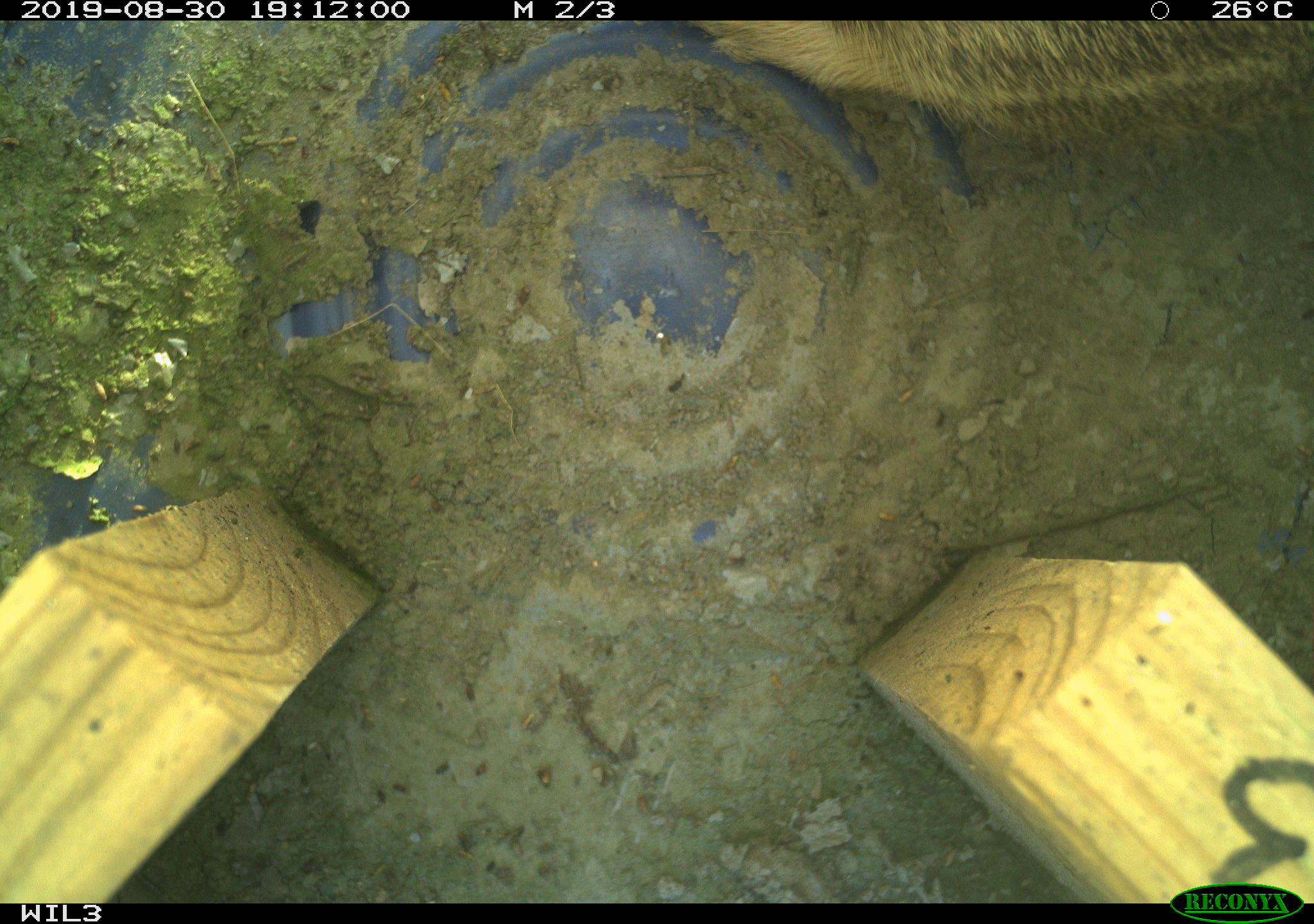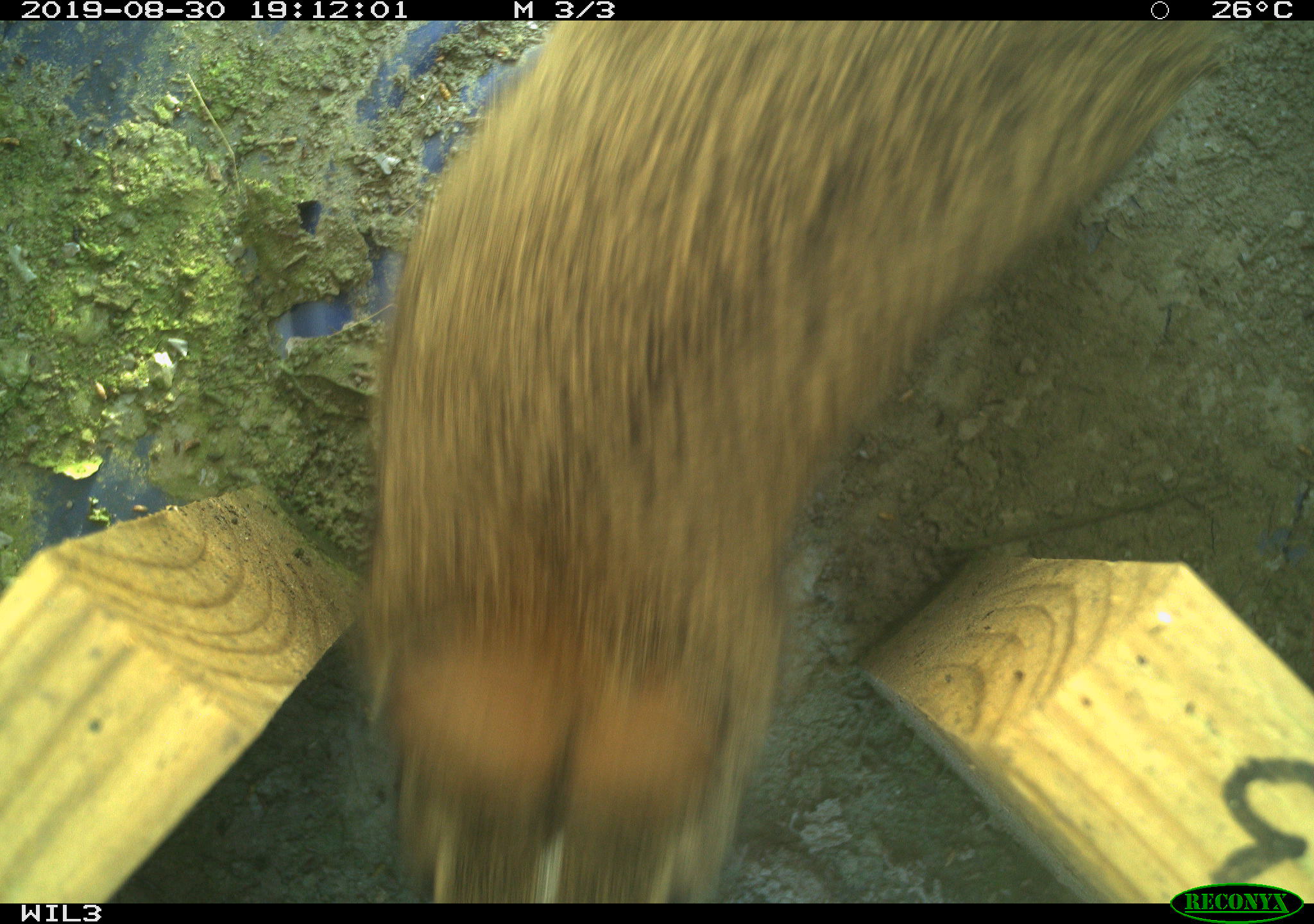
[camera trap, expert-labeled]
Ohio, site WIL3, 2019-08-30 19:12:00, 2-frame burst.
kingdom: Animalia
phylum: Chordata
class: Mammalia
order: Lagomorpha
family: Leporidae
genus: Sylvilagus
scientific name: Sylvilagus floridanus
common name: eastern cottontail